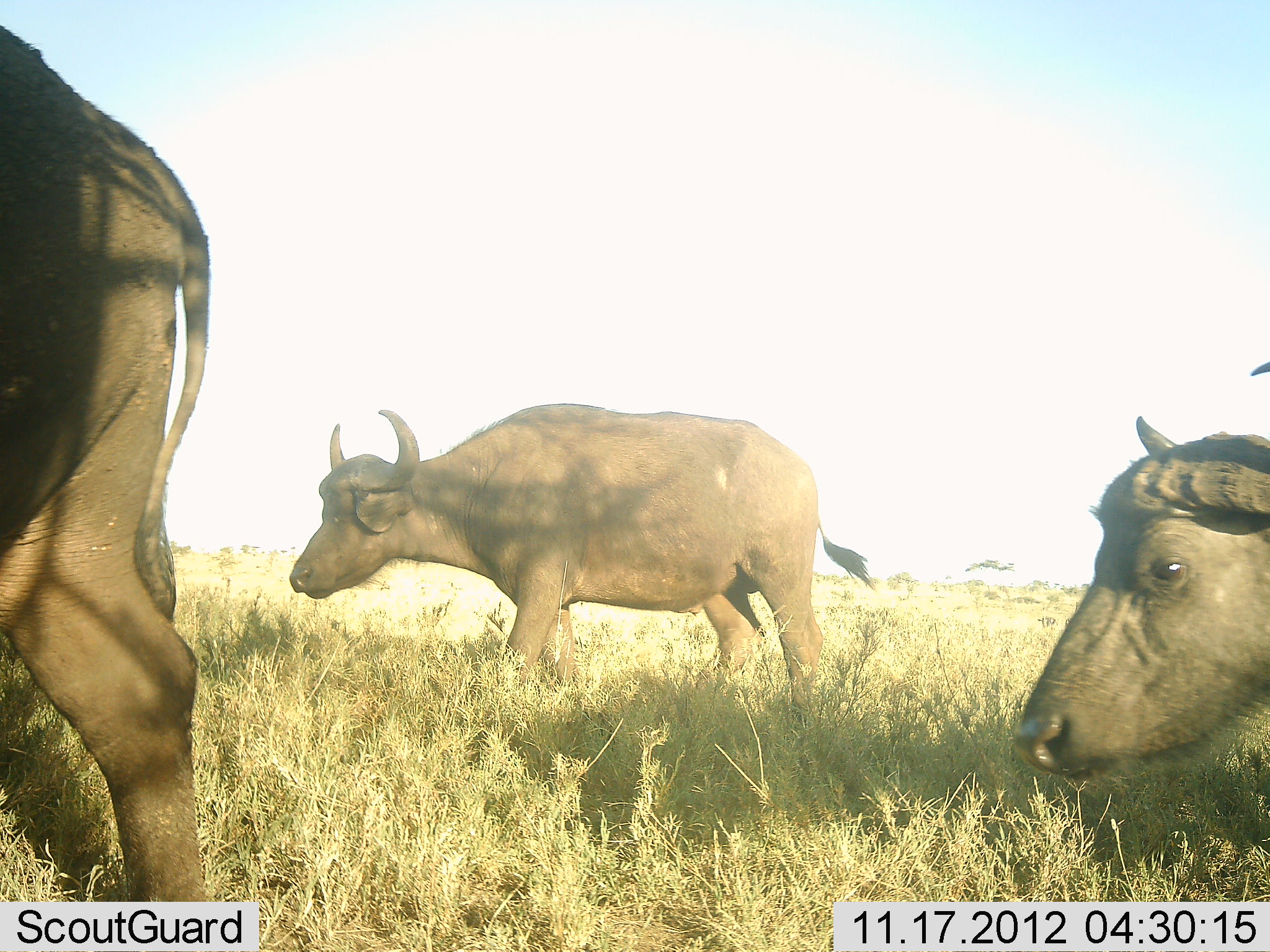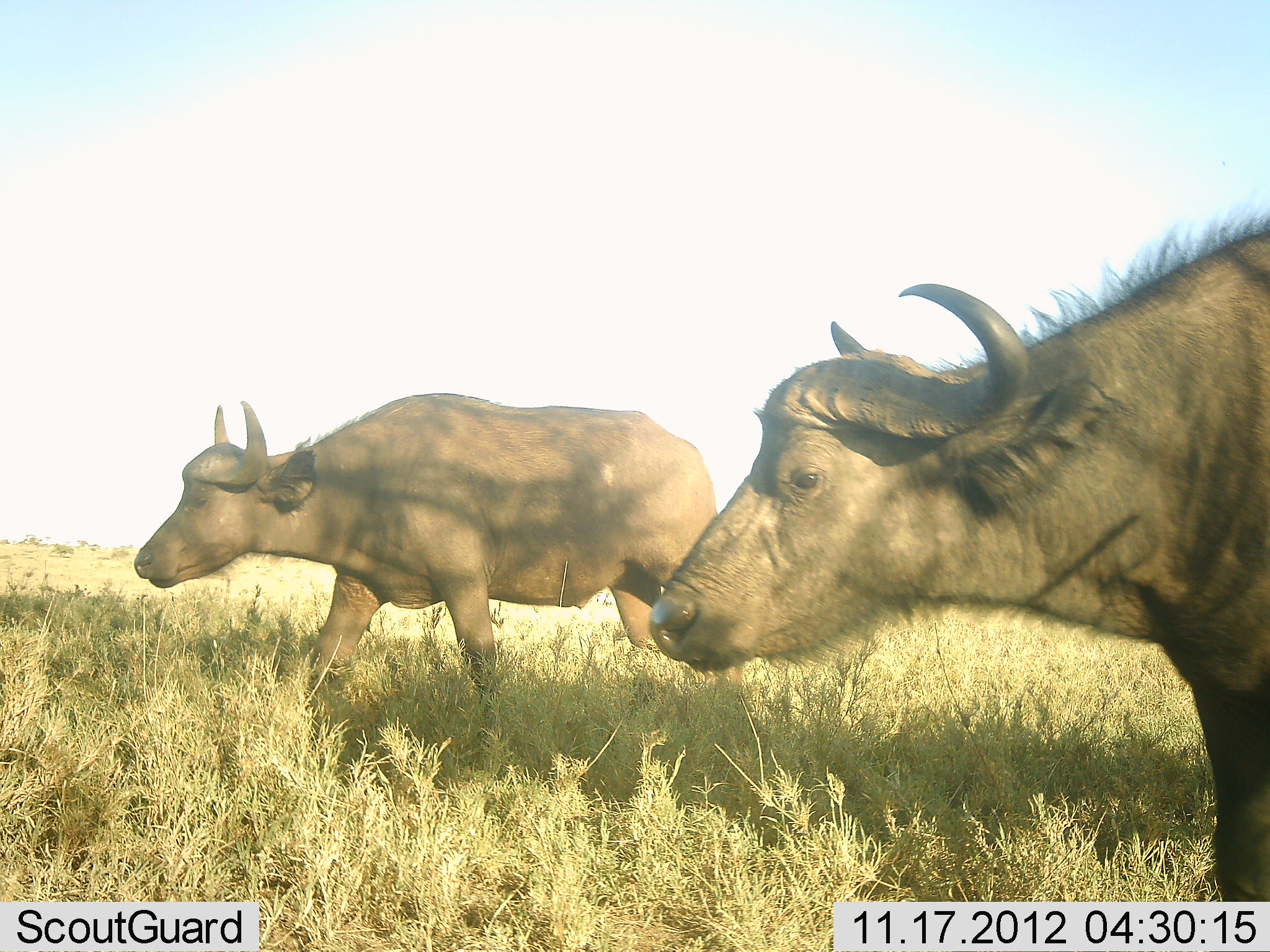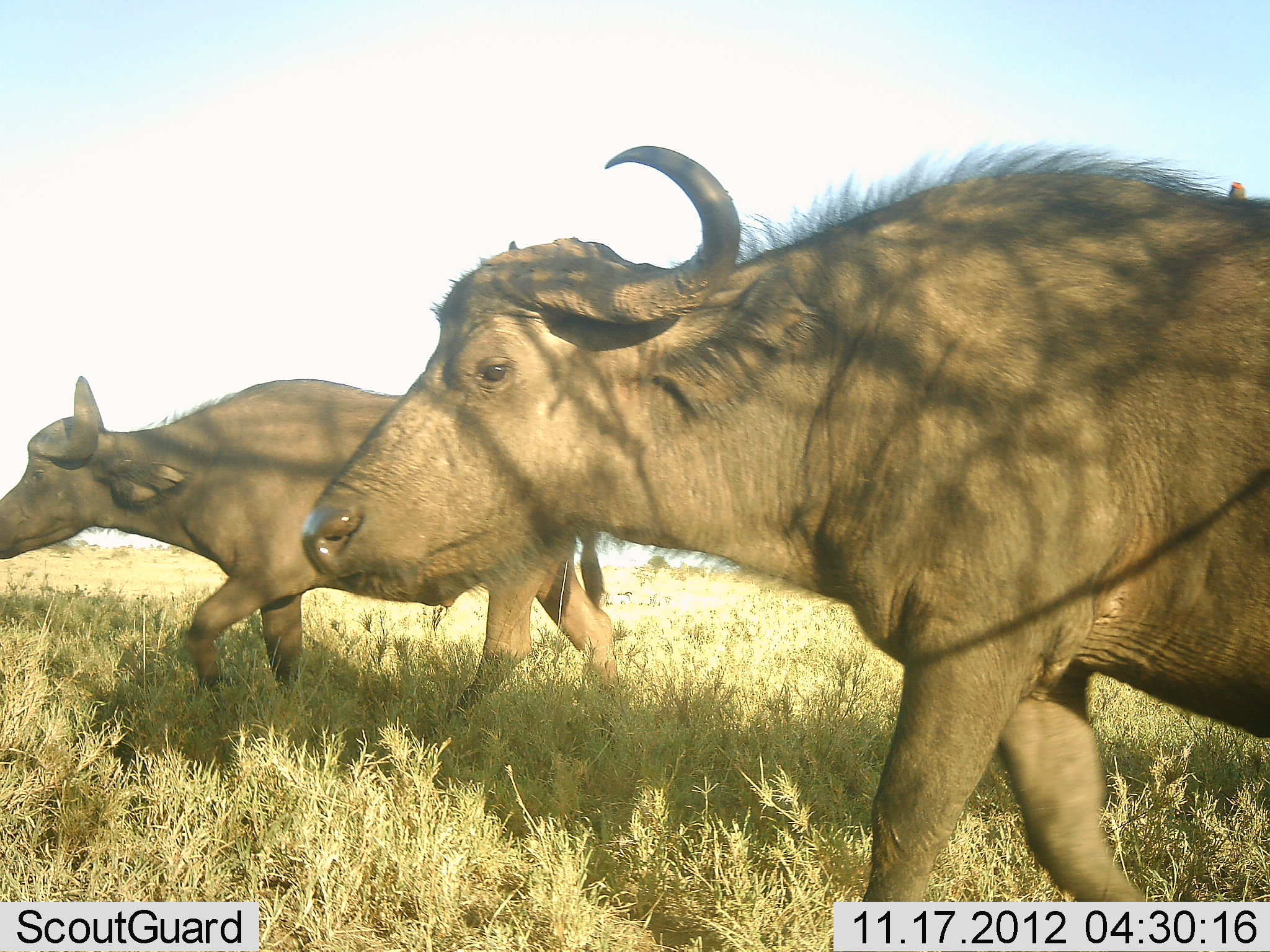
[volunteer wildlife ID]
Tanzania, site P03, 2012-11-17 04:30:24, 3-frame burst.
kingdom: Animalia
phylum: Chordata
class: Mammalia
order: Artiodactyla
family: Bovidae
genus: Syncerus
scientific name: Syncerus caffer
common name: cape buffalo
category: buffalo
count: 3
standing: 0%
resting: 0%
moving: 100%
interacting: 0%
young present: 10%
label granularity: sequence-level